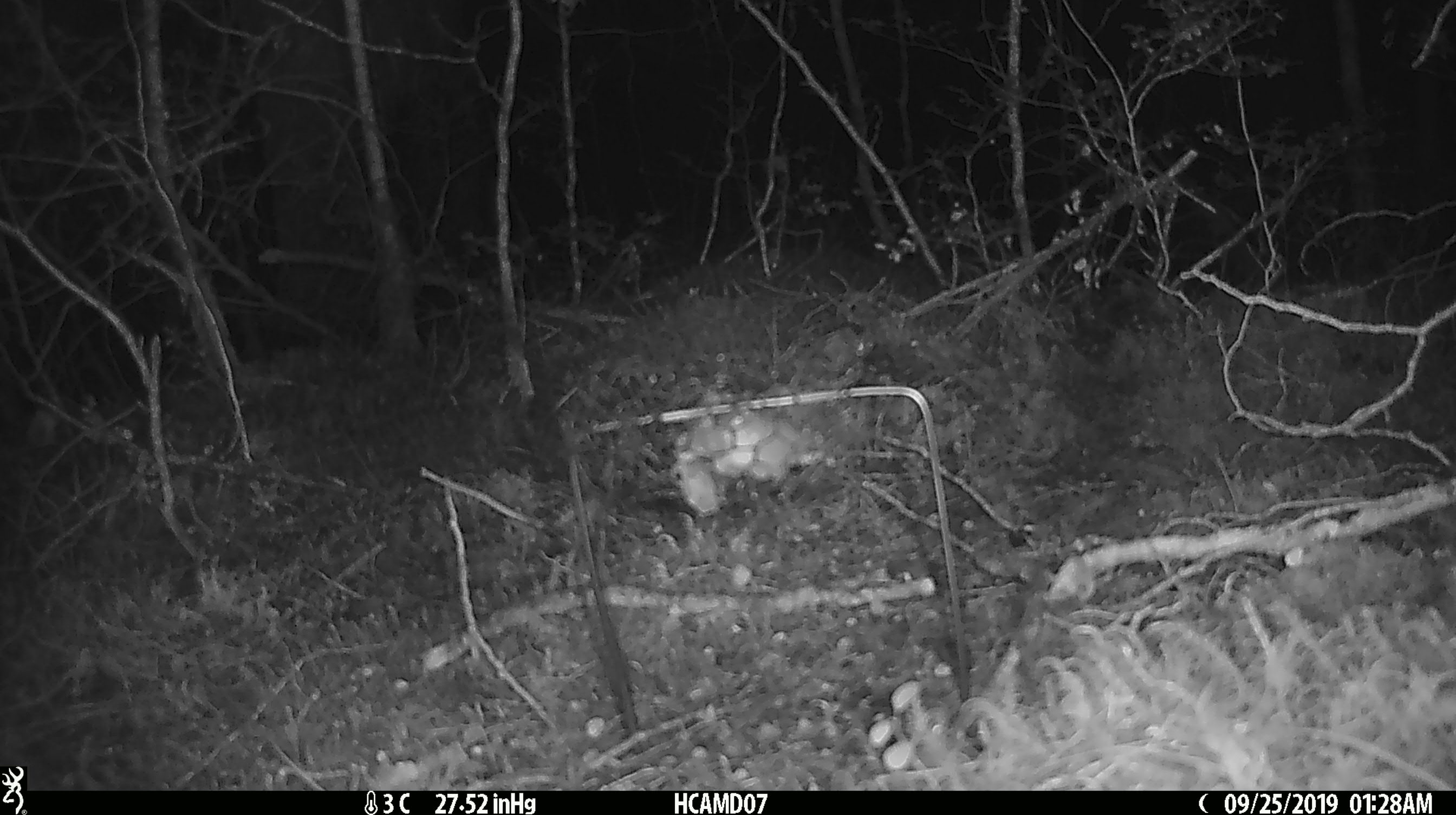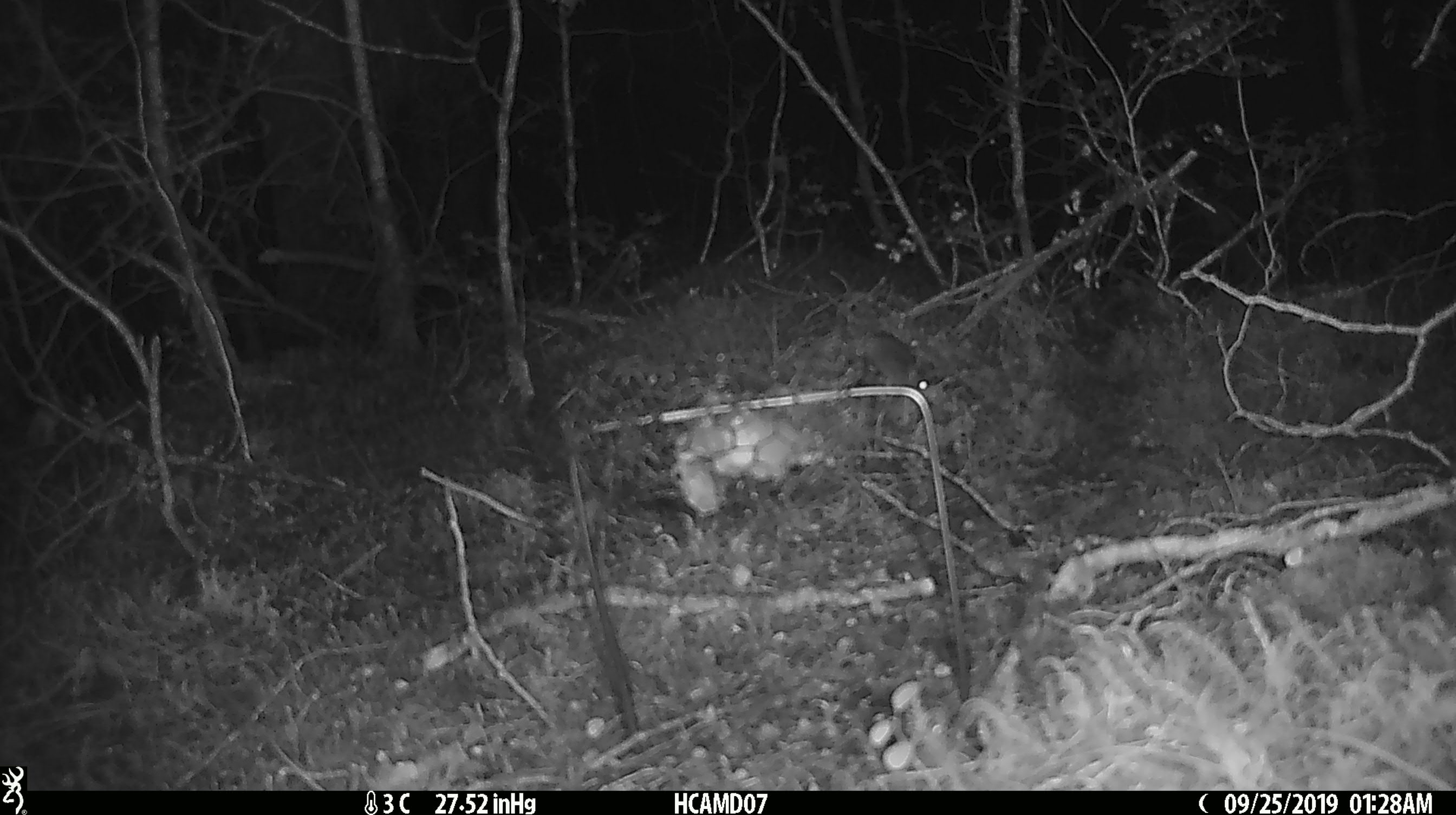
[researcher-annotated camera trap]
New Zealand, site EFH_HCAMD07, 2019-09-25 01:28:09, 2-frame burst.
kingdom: Animalia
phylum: Chordata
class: Mammalia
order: Rodentia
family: Muridae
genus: Mus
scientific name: Mus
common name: mouse